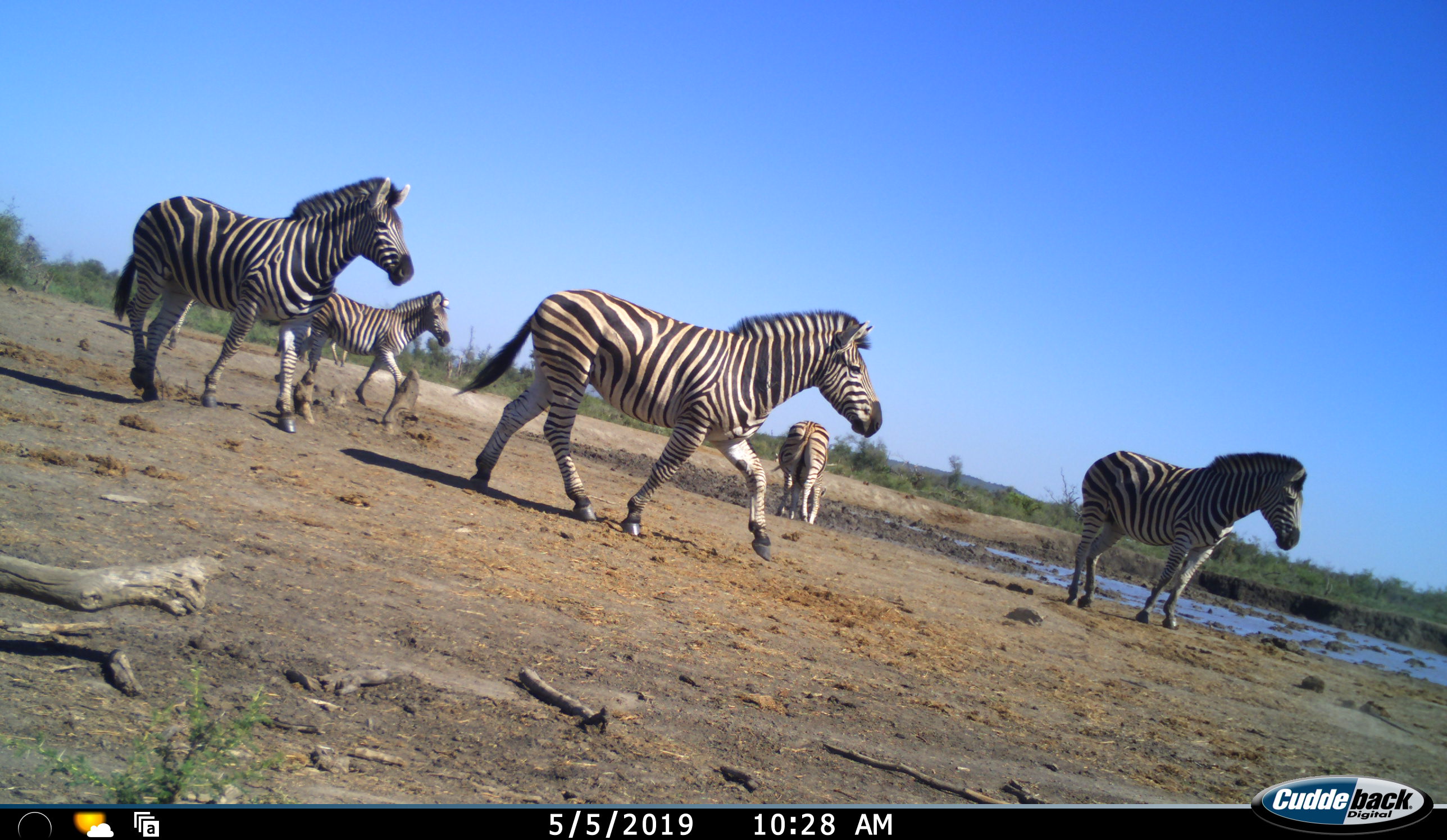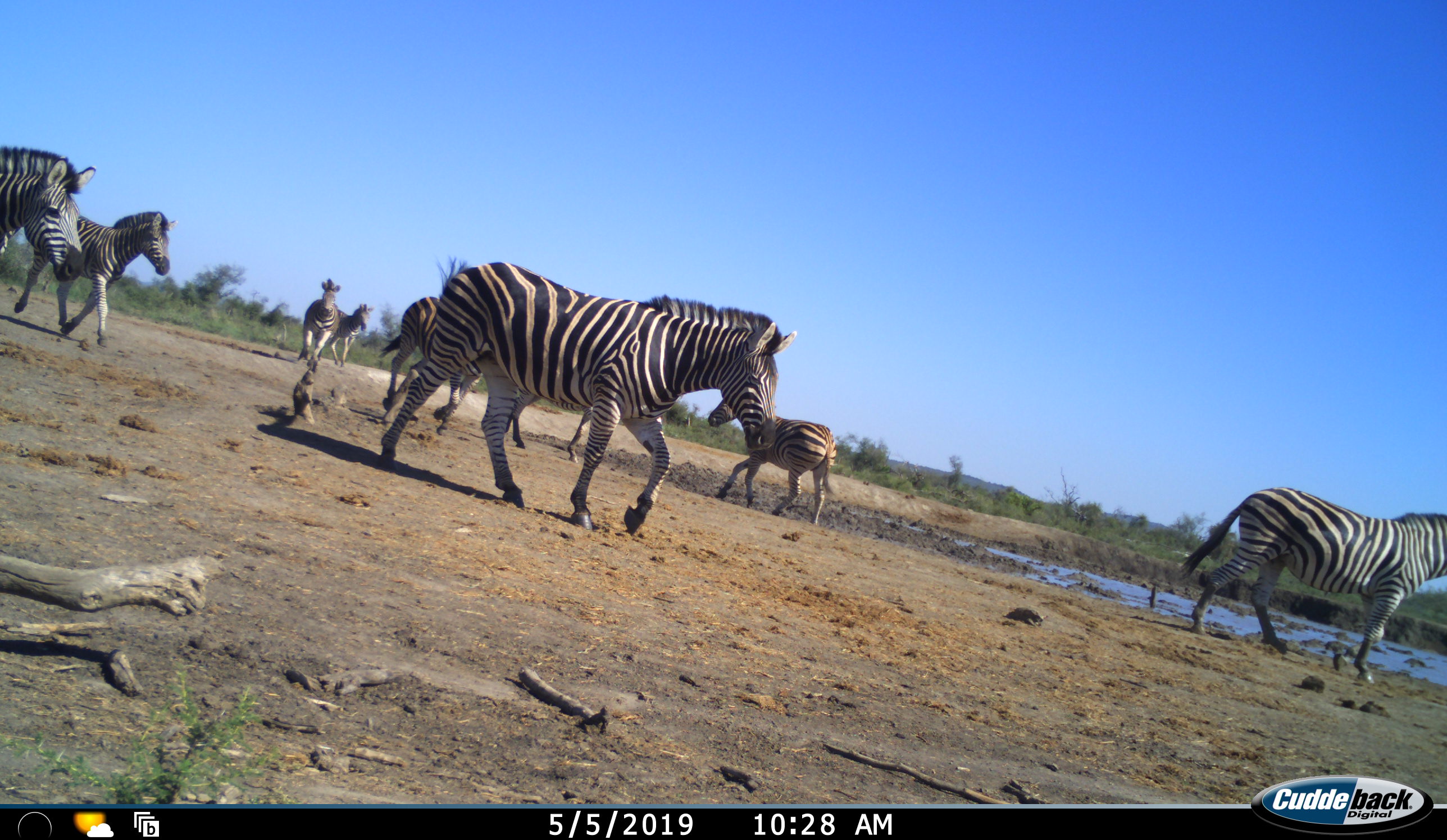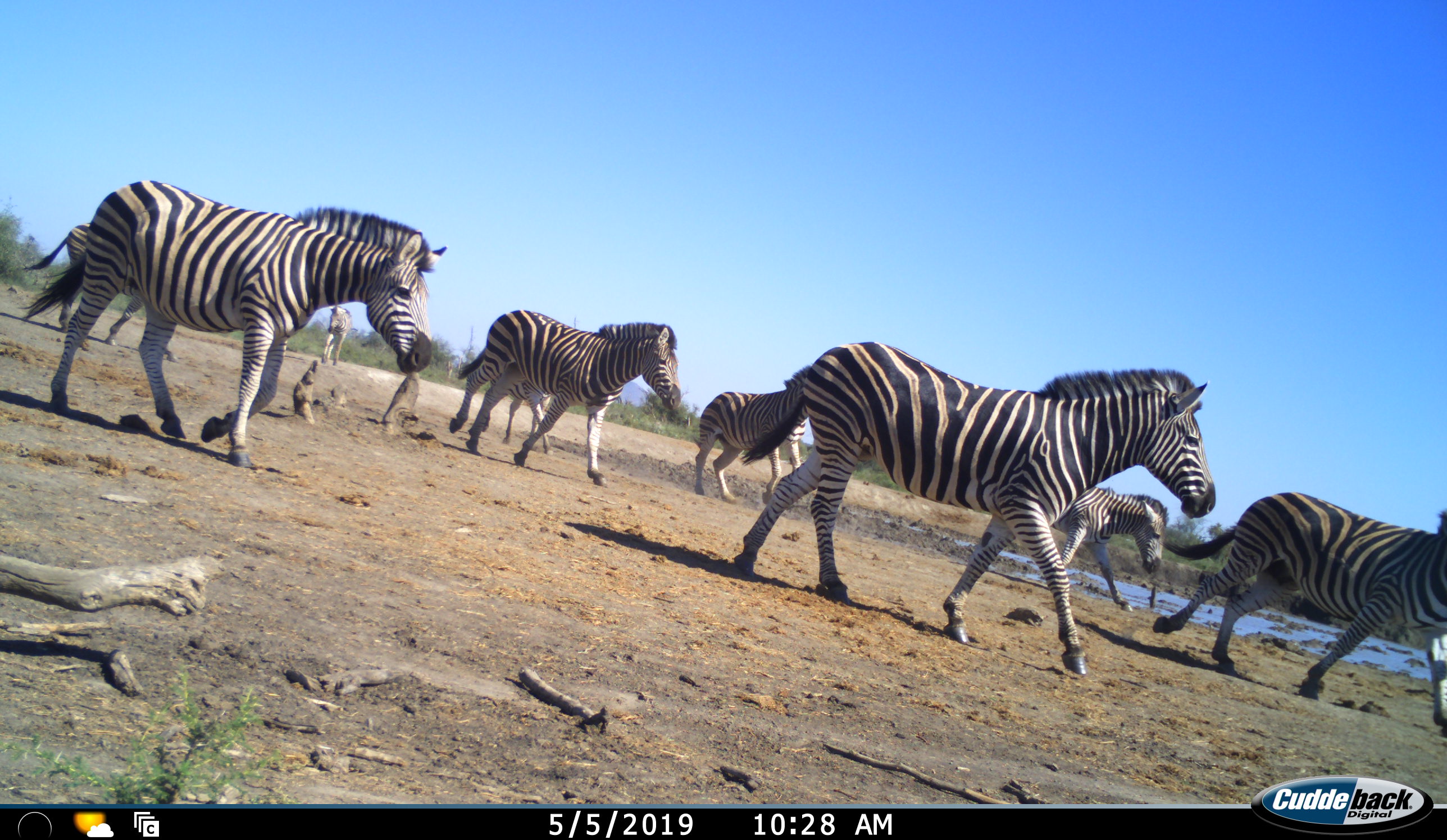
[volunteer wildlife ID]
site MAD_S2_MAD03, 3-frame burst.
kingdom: Animalia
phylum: Chordata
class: Mammalia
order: Perissodactyla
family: Equidae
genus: Equus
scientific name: Equus quagga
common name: plains zebra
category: zebraplains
Zebraplains (plains zebra) (Equus quagga), count 9. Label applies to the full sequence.